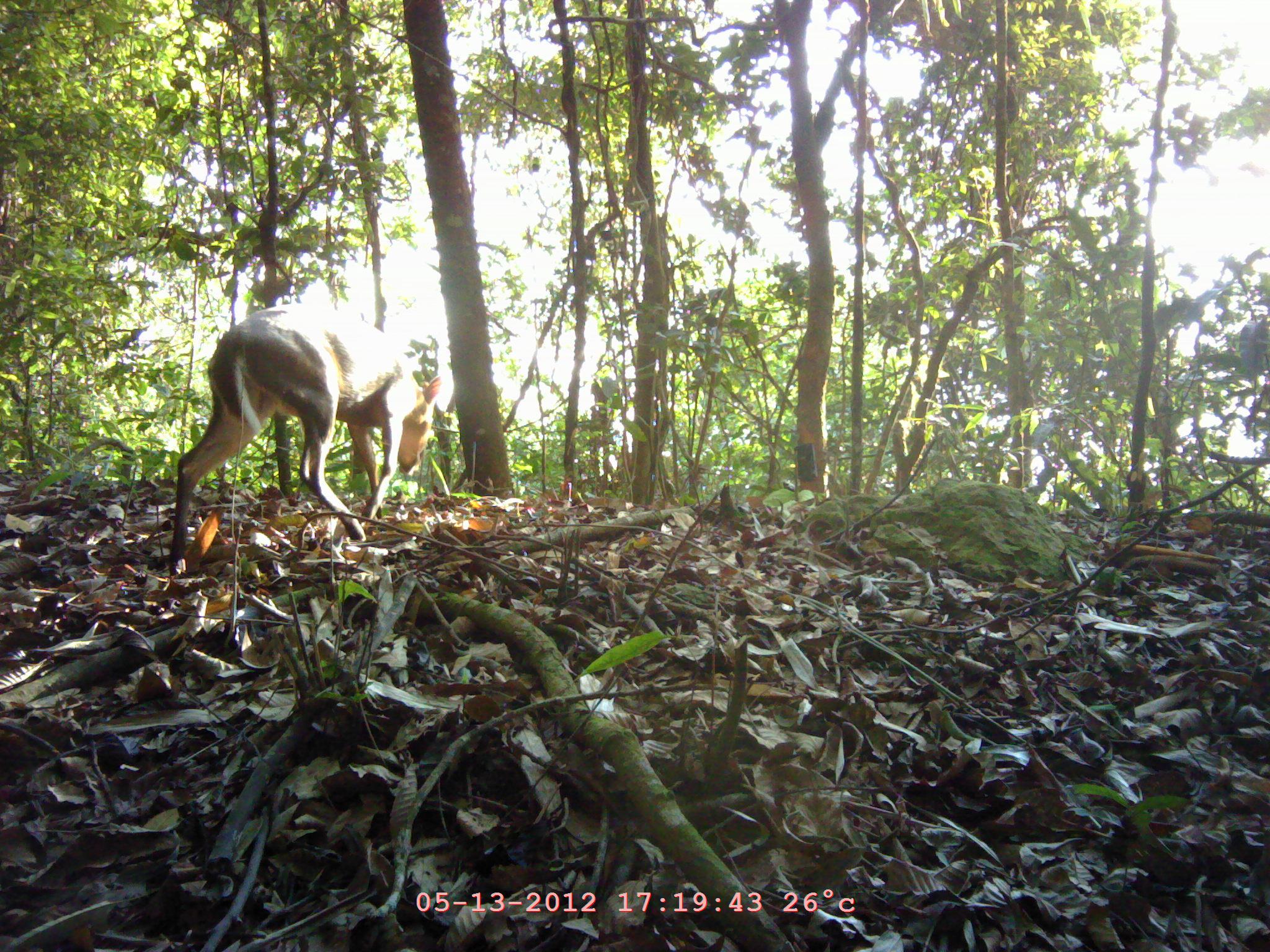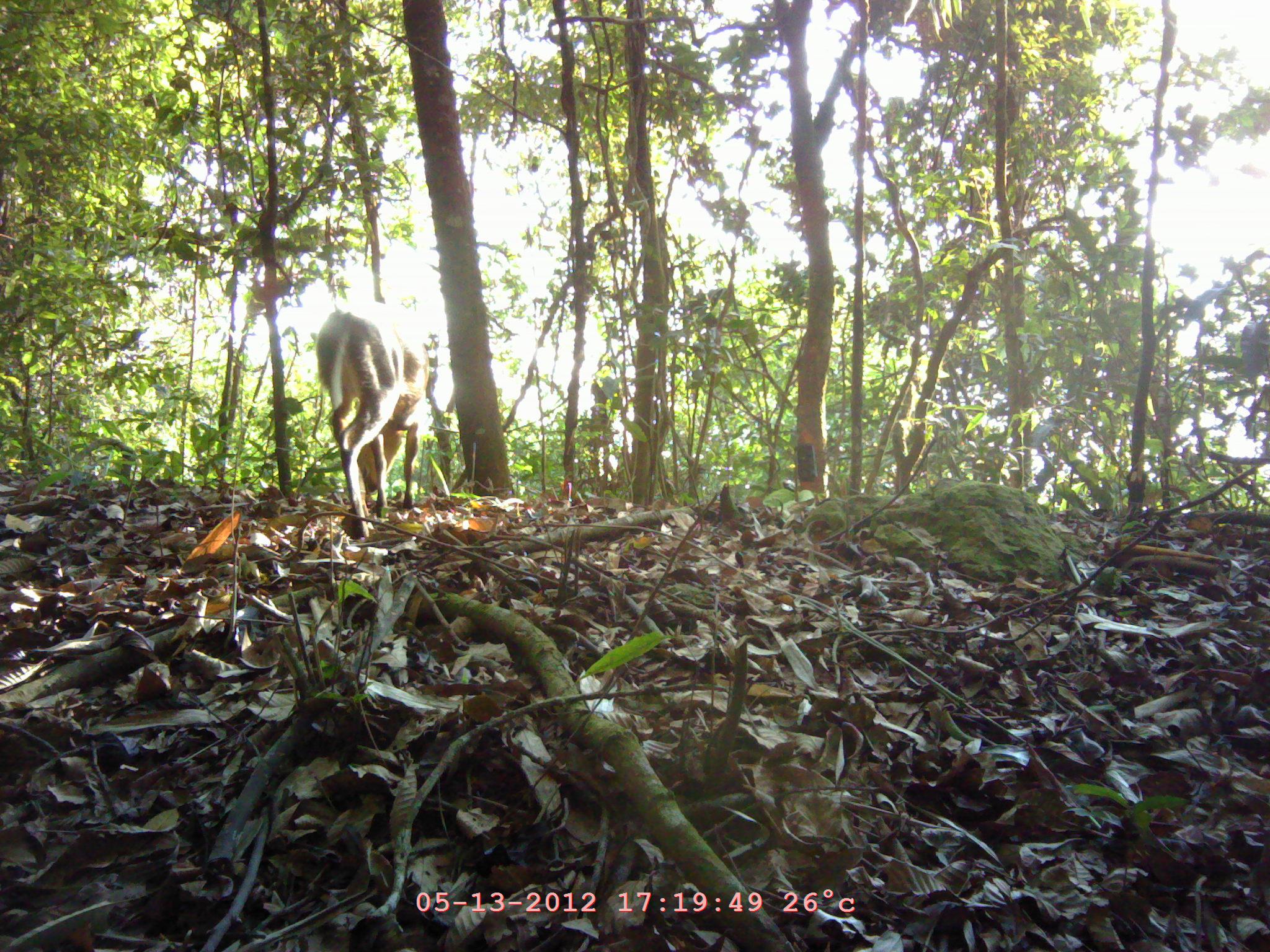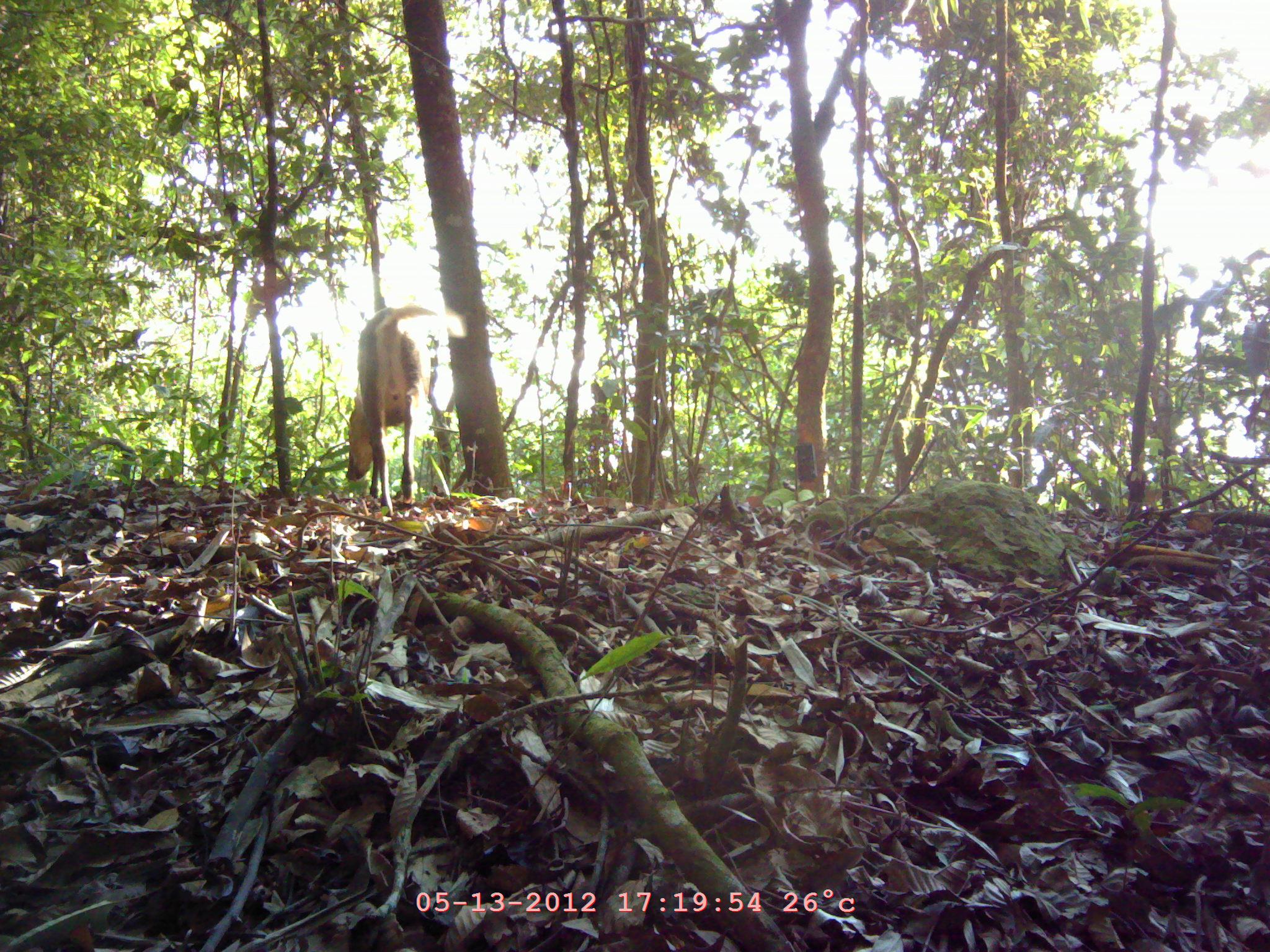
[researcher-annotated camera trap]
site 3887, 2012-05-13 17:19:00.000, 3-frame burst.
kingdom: Animalia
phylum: Chordata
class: Mammalia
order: Artiodactyla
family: Cervidae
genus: Muntiacus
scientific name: Muntiacus muntjak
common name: southern red muntjac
Muntiacus muntjak (southern red muntjac), count 1.